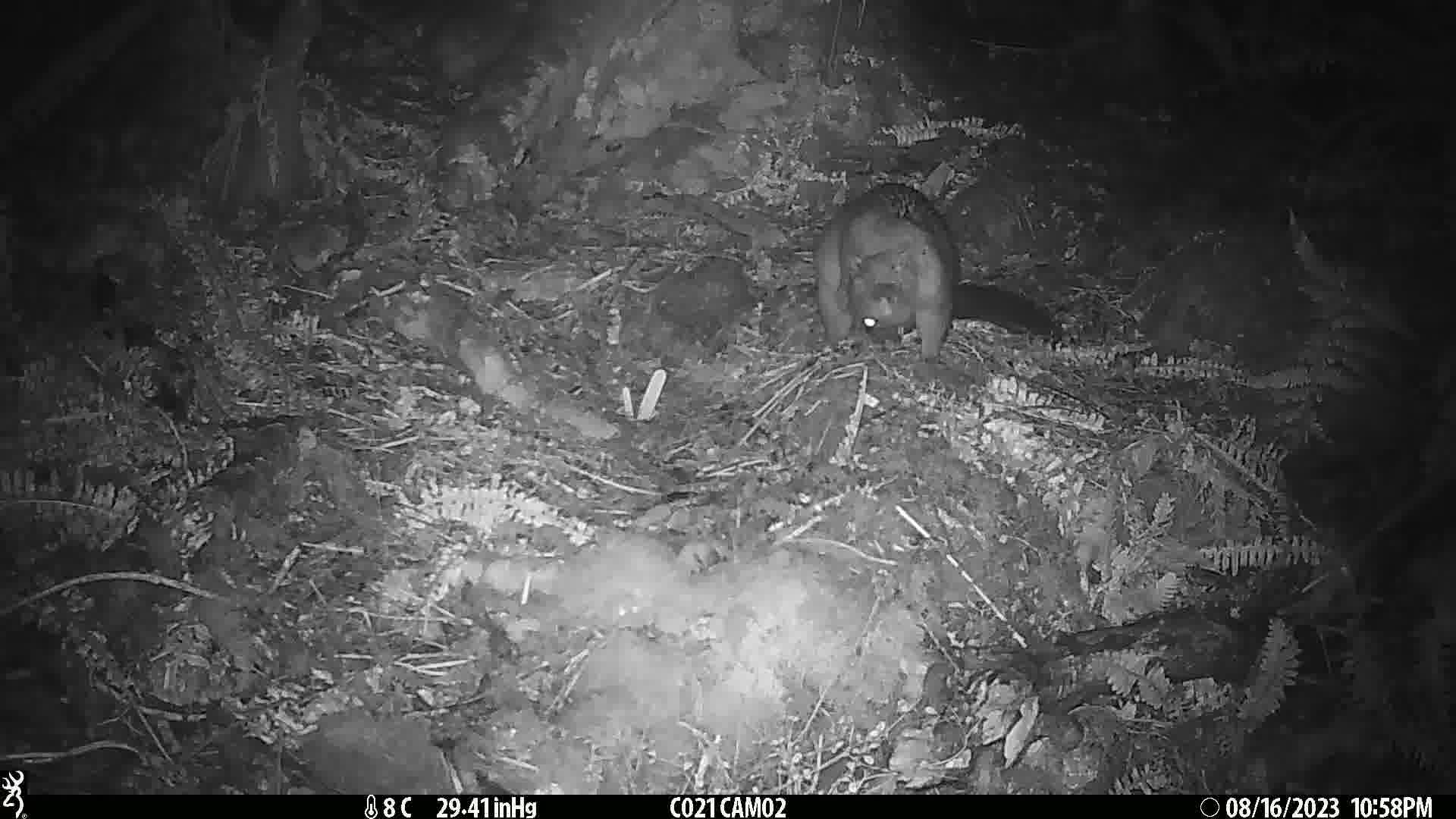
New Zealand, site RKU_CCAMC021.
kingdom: Animalia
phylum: Chordata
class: Mammalia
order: Diprotodontia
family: Phalangeridae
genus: Trichosurus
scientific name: Trichosurus vulpecula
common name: common brushtail possum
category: possum